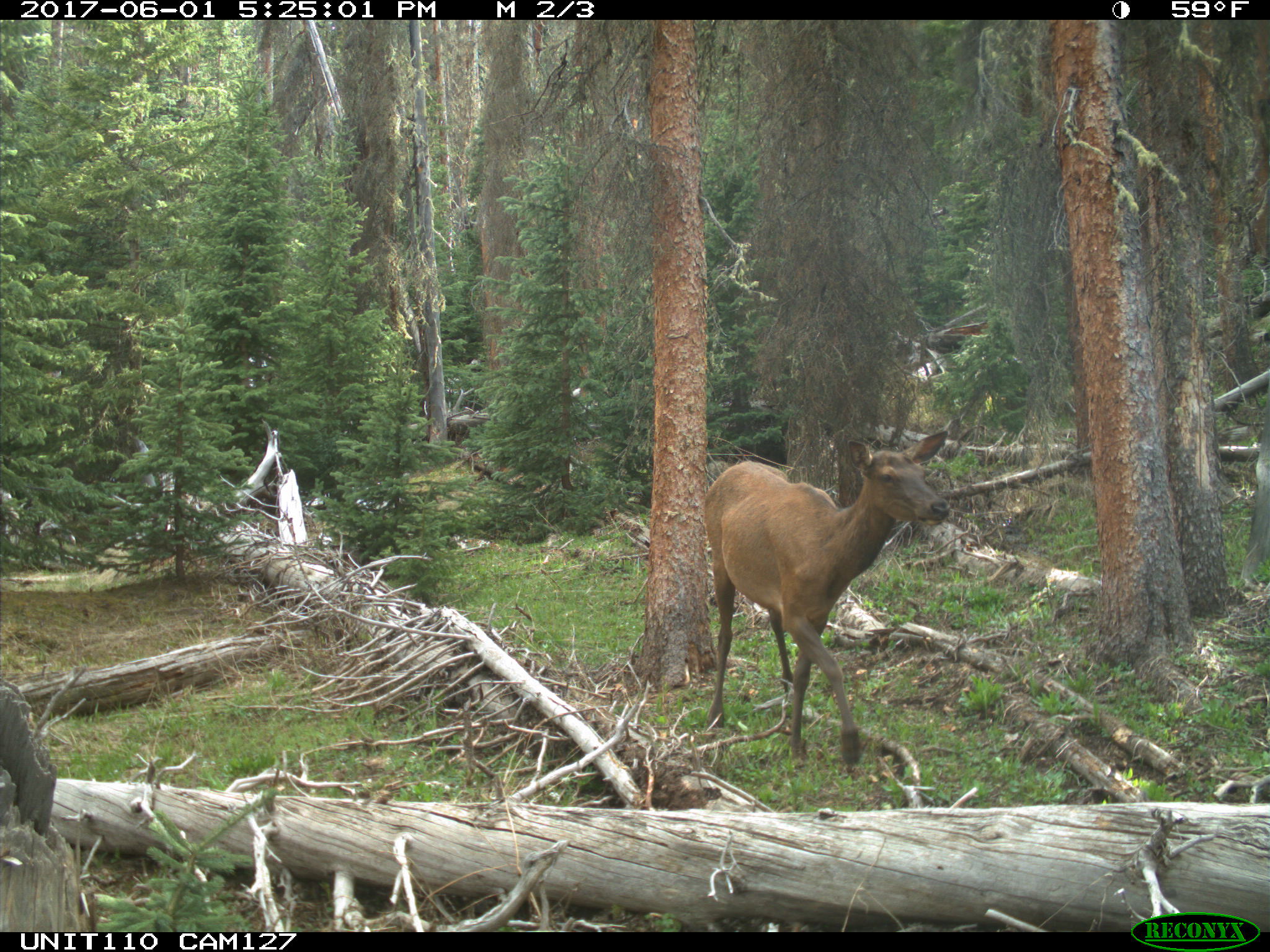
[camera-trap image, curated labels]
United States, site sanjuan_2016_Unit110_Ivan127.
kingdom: Animalia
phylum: Chordata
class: Mammalia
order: Artiodactyla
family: Cervidae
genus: Cervus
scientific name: Cervus elaphus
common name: red deer